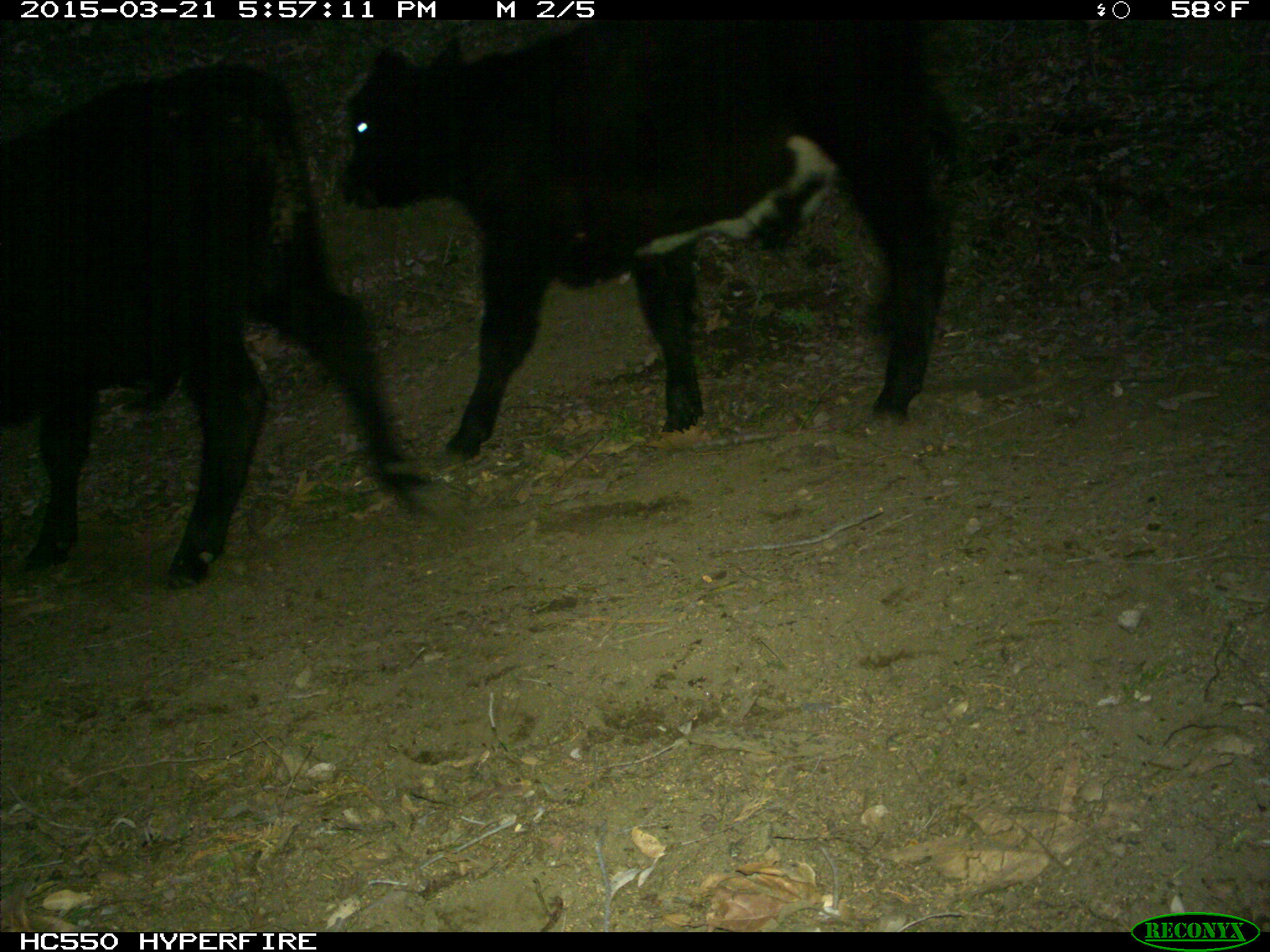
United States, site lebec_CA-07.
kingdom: Animalia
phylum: Chordata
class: Mammalia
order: Artiodactyla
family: Bovidae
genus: Bos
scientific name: Bos taurus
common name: domestic cow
Bos taurus (domestic cow).